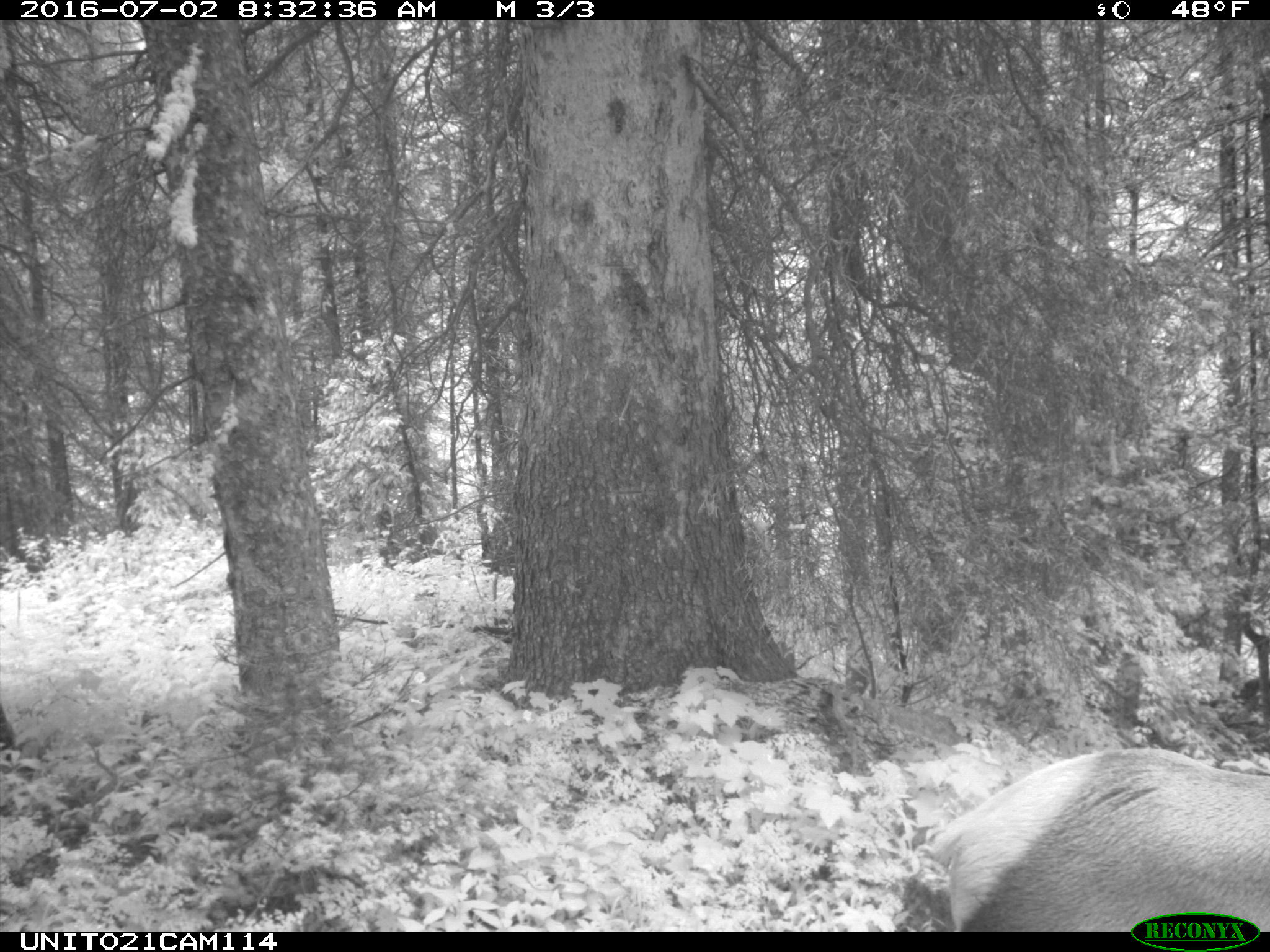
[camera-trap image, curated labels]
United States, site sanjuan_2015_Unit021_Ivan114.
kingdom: Animalia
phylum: Chordata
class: Mammalia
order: Artiodactyla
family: Cervidae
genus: Cervus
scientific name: Cervus elaphus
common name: red deer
Cervus elaphus (red deer).